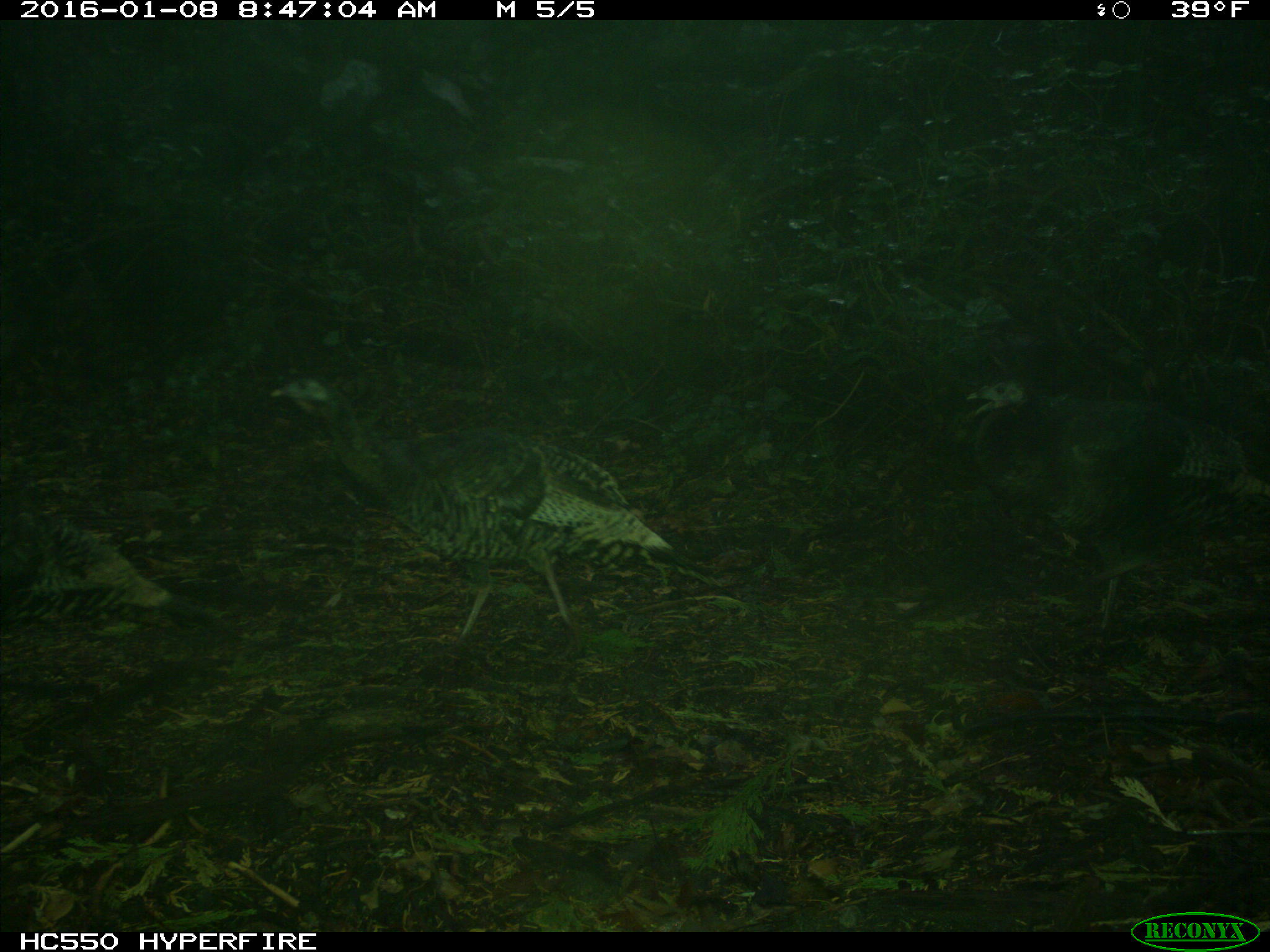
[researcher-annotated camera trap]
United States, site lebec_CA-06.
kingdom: Animalia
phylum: Chordata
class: Aves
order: Galliformes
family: Phasianidae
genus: Meleagris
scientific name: Meleagris gallopavo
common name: wild turkey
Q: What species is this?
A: Meleagris gallopavo (wild turkey).